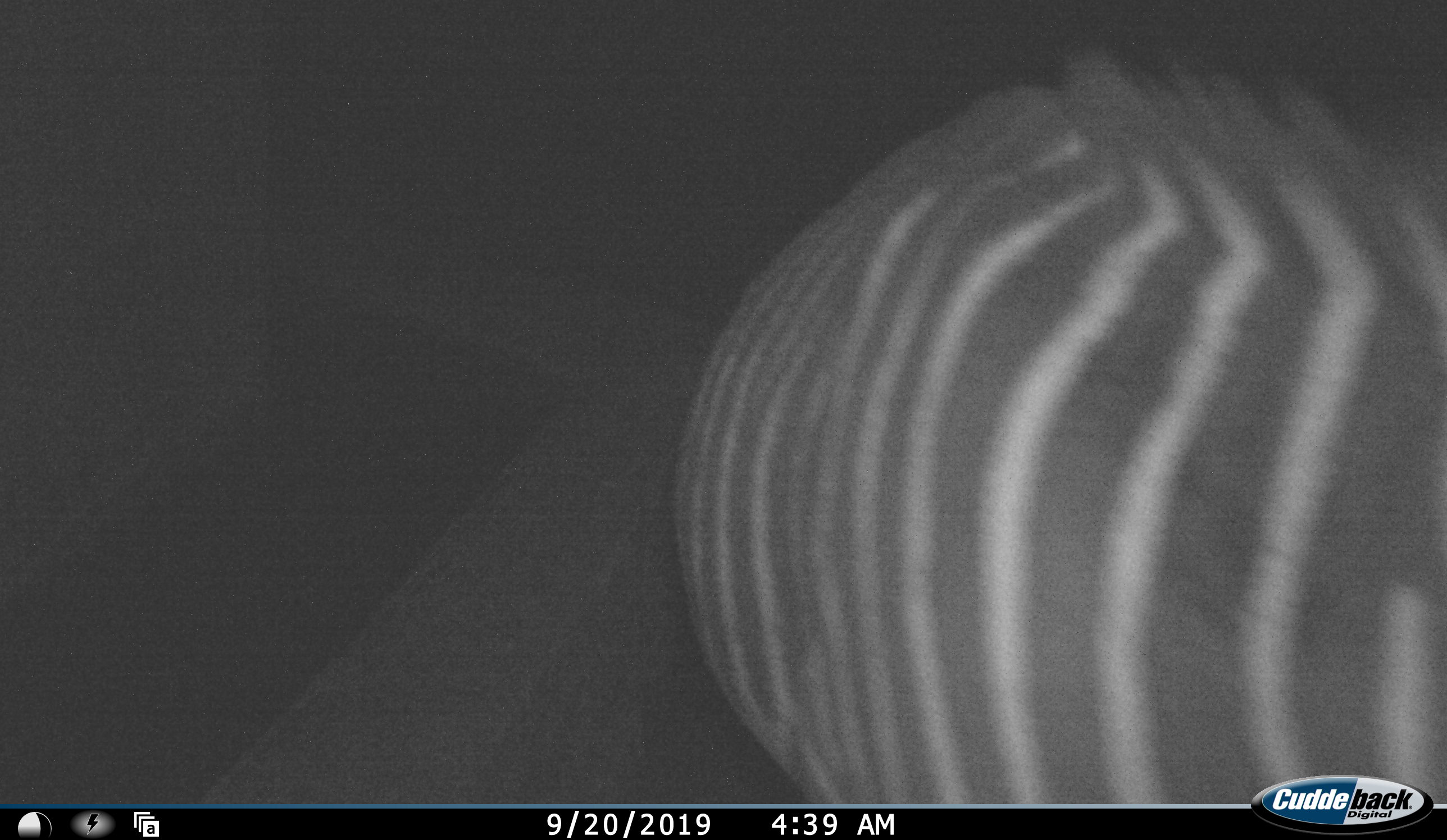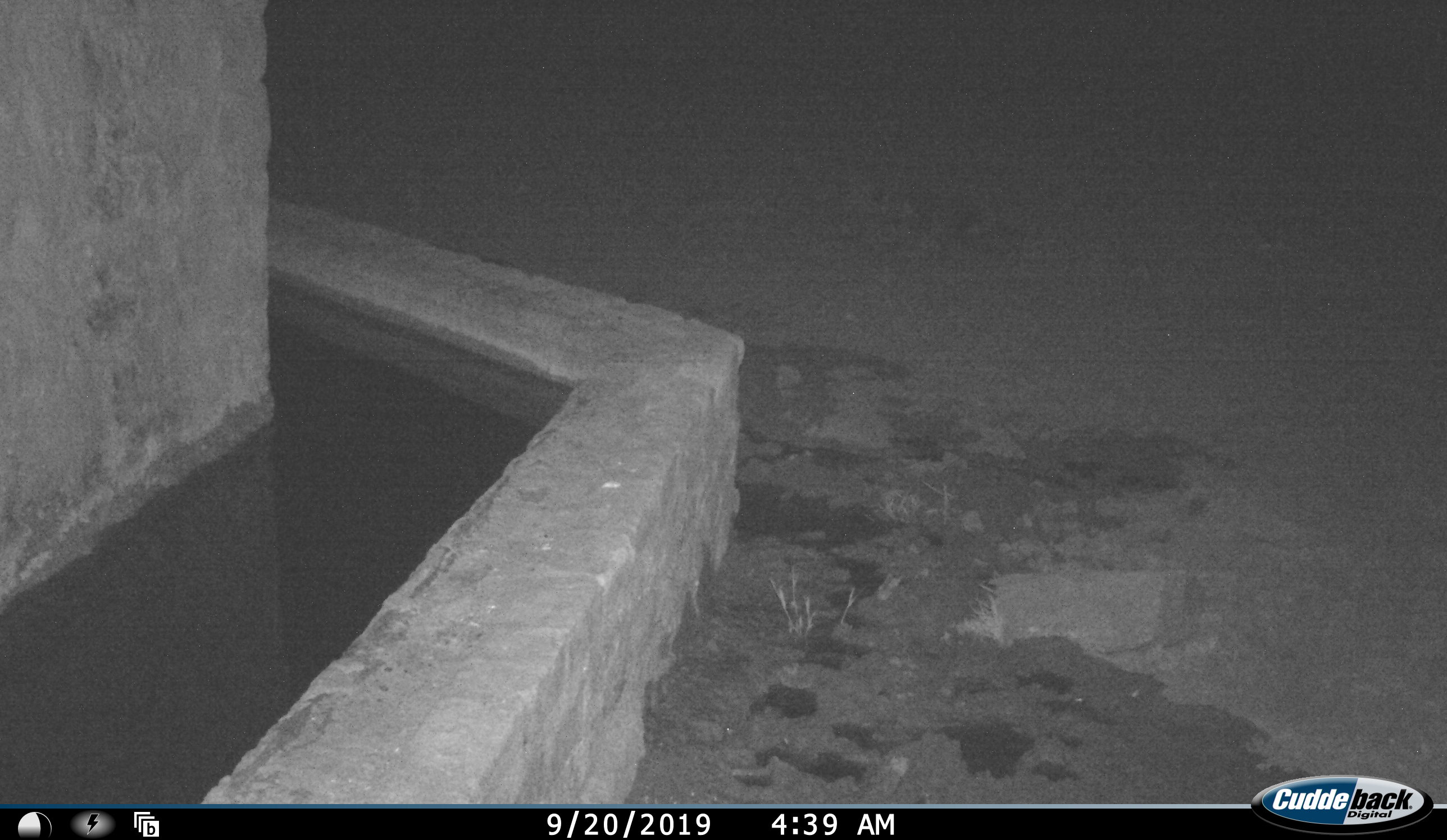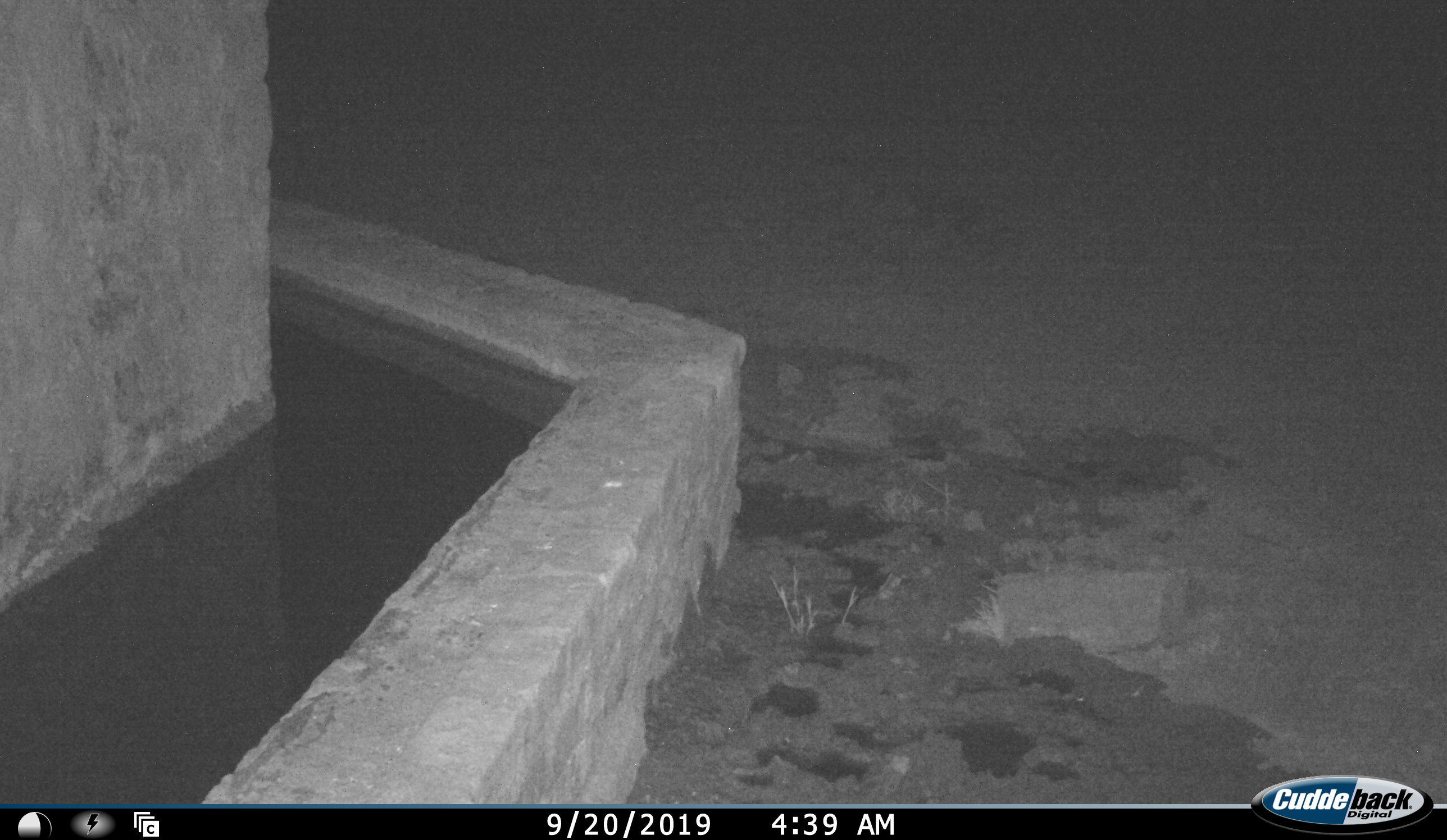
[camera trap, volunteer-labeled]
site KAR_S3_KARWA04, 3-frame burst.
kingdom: Animalia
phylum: Chordata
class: Mammalia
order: Perissodactyla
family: Equidae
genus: Equus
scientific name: Equus zebra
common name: mountain zebra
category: zebramountain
Zebramountain (mountain zebra) (Equus zebra), count 1. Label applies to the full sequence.